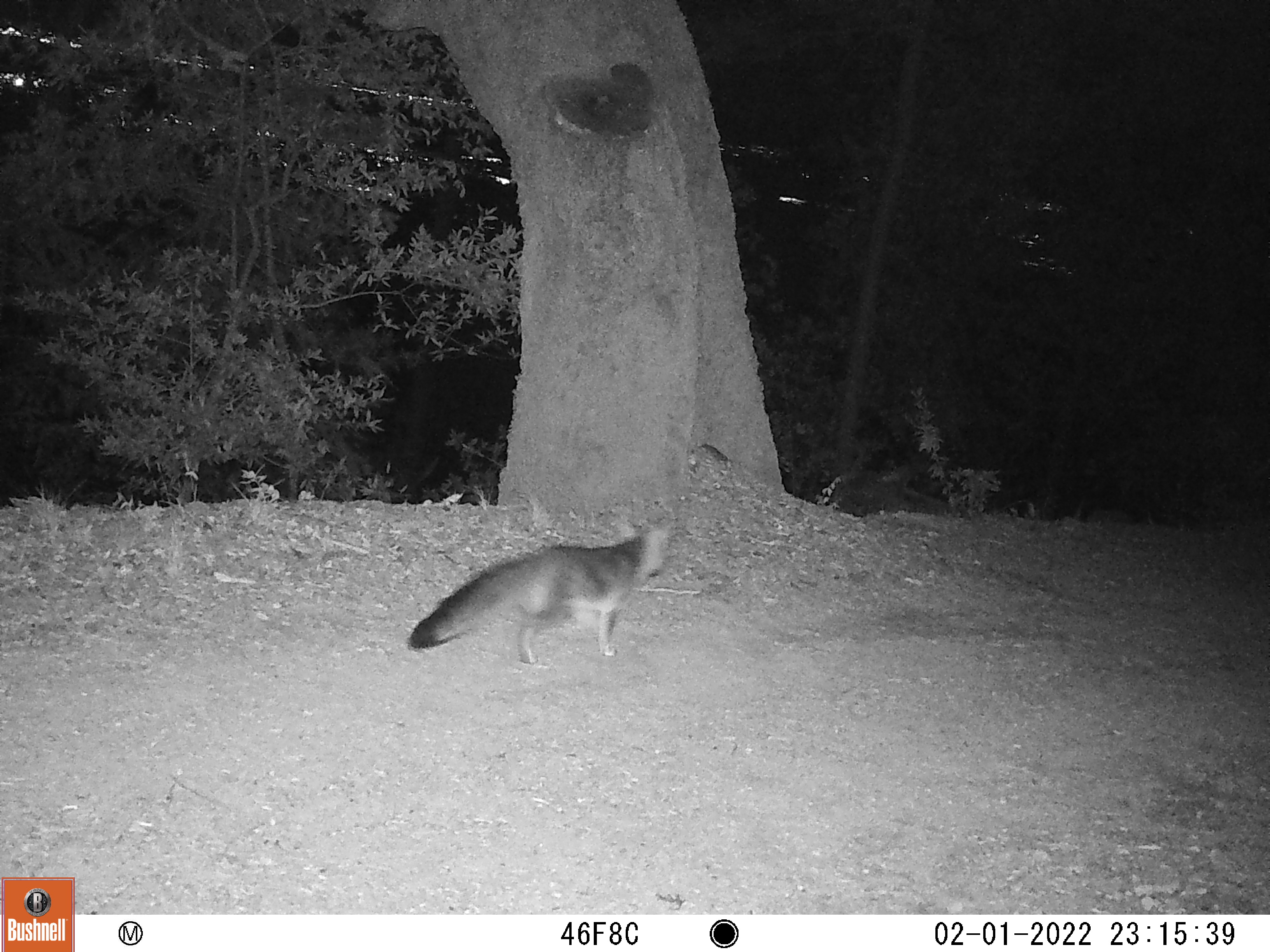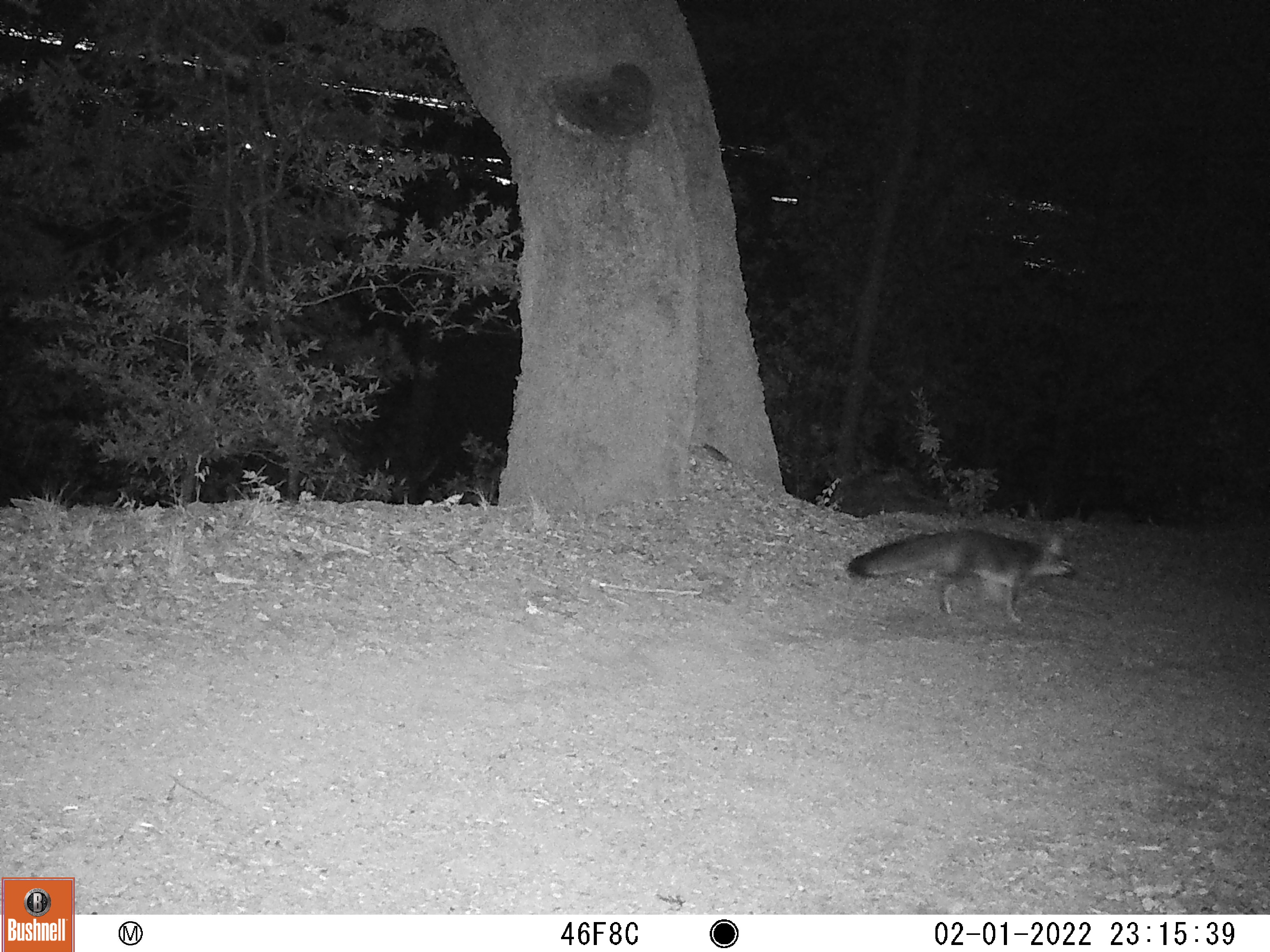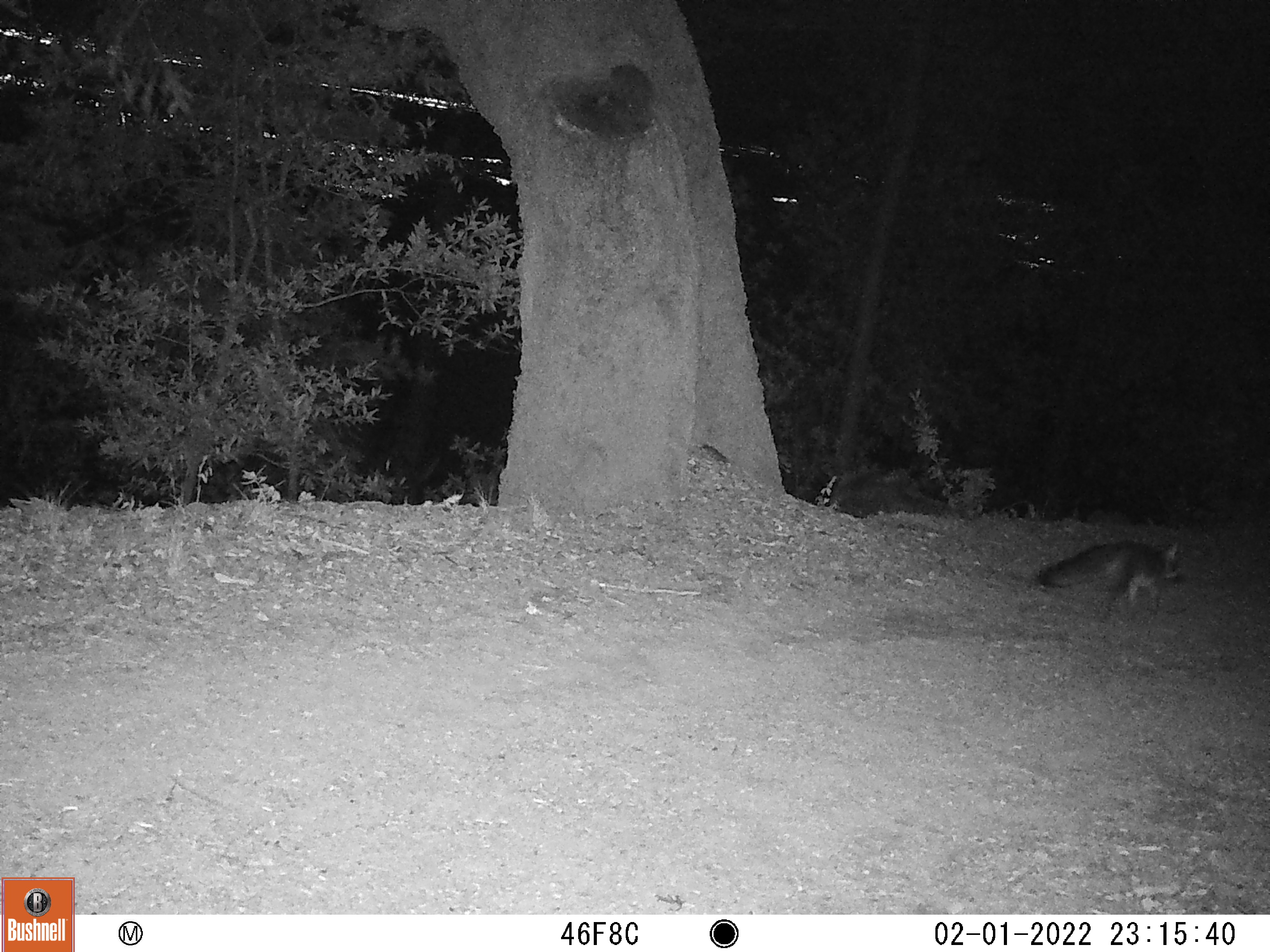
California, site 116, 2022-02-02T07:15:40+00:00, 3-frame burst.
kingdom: Animalia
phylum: Chordata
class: Mammalia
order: Carnivora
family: Canidae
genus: Urocyon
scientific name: Urocyon cinereoargenteus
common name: gray fox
Gray fox (Urocyon cinereoargenteus).